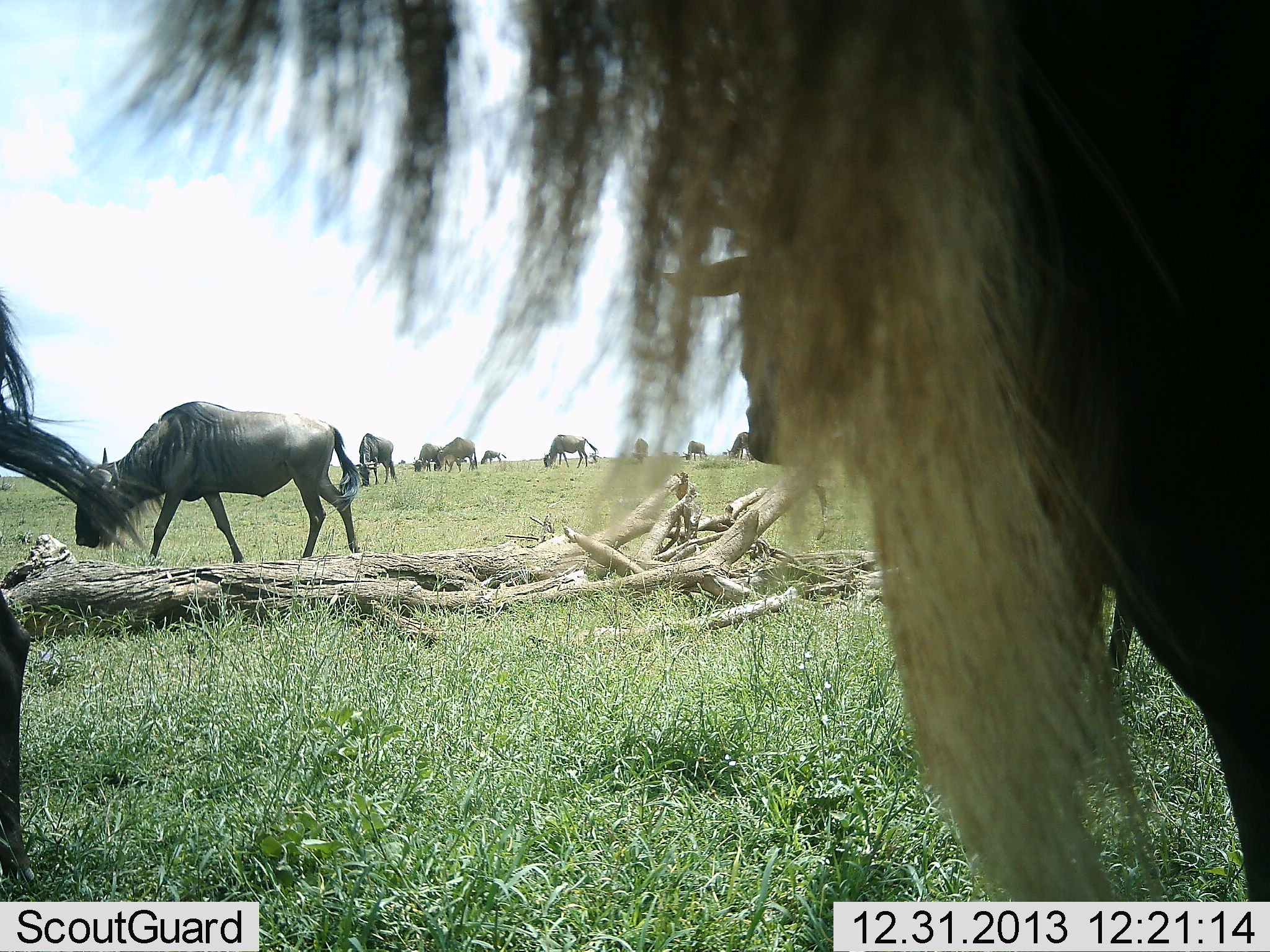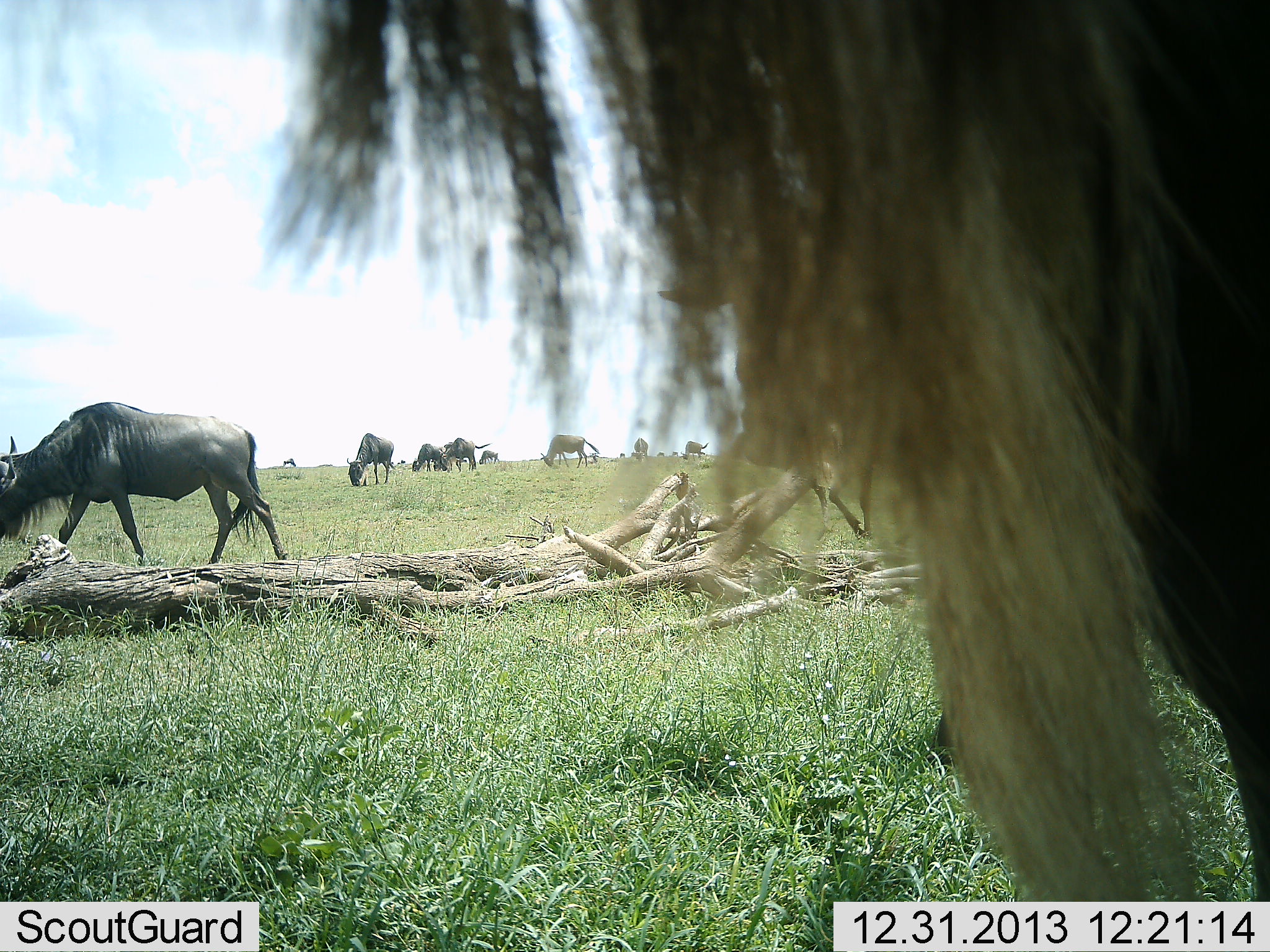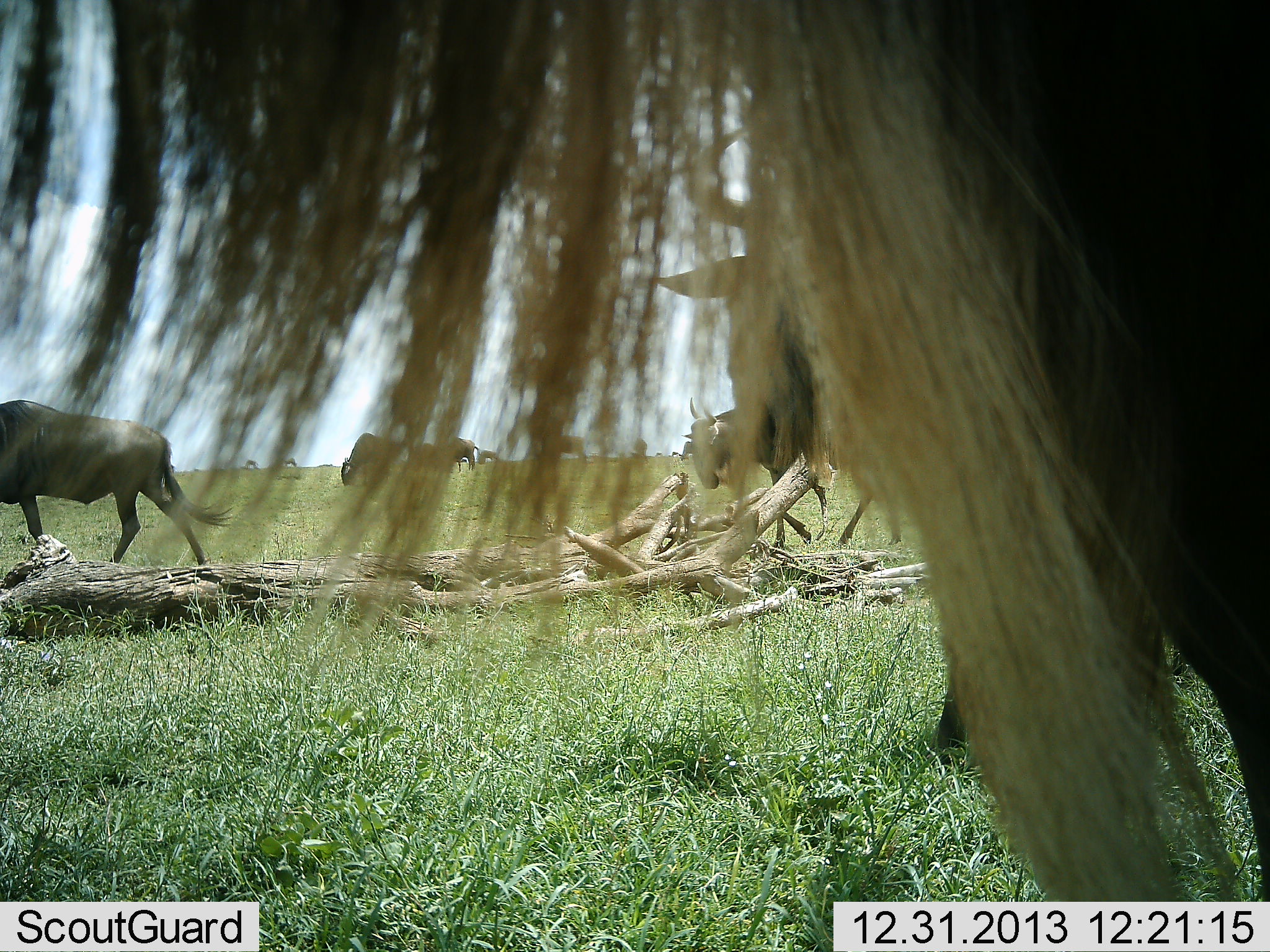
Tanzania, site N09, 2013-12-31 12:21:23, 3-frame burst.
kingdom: Animalia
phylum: Chordata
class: Mammalia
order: Artiodactyla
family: Bovidae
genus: Connochaetes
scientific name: Connochaetes taurinus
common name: blue wildebeest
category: wildebeest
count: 11-50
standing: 50%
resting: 0%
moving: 50%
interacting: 0%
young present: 0%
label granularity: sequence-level